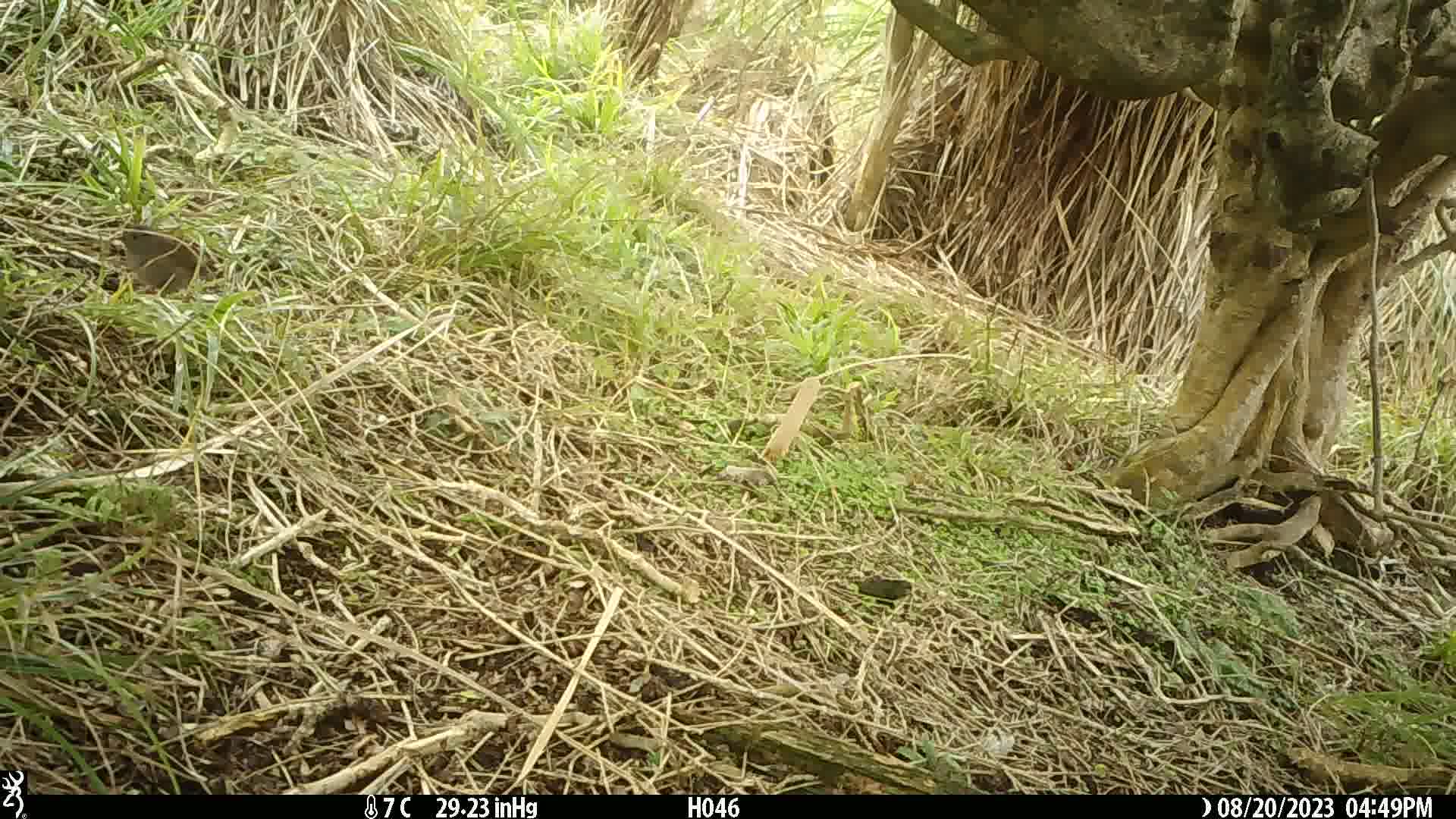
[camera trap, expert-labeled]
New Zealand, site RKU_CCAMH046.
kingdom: Animalia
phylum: Chordata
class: Aves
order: Passeriformes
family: Prunellidae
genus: Prunella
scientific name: Prunella modularis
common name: dunnock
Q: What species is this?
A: Dunnock (Prunella modularis).